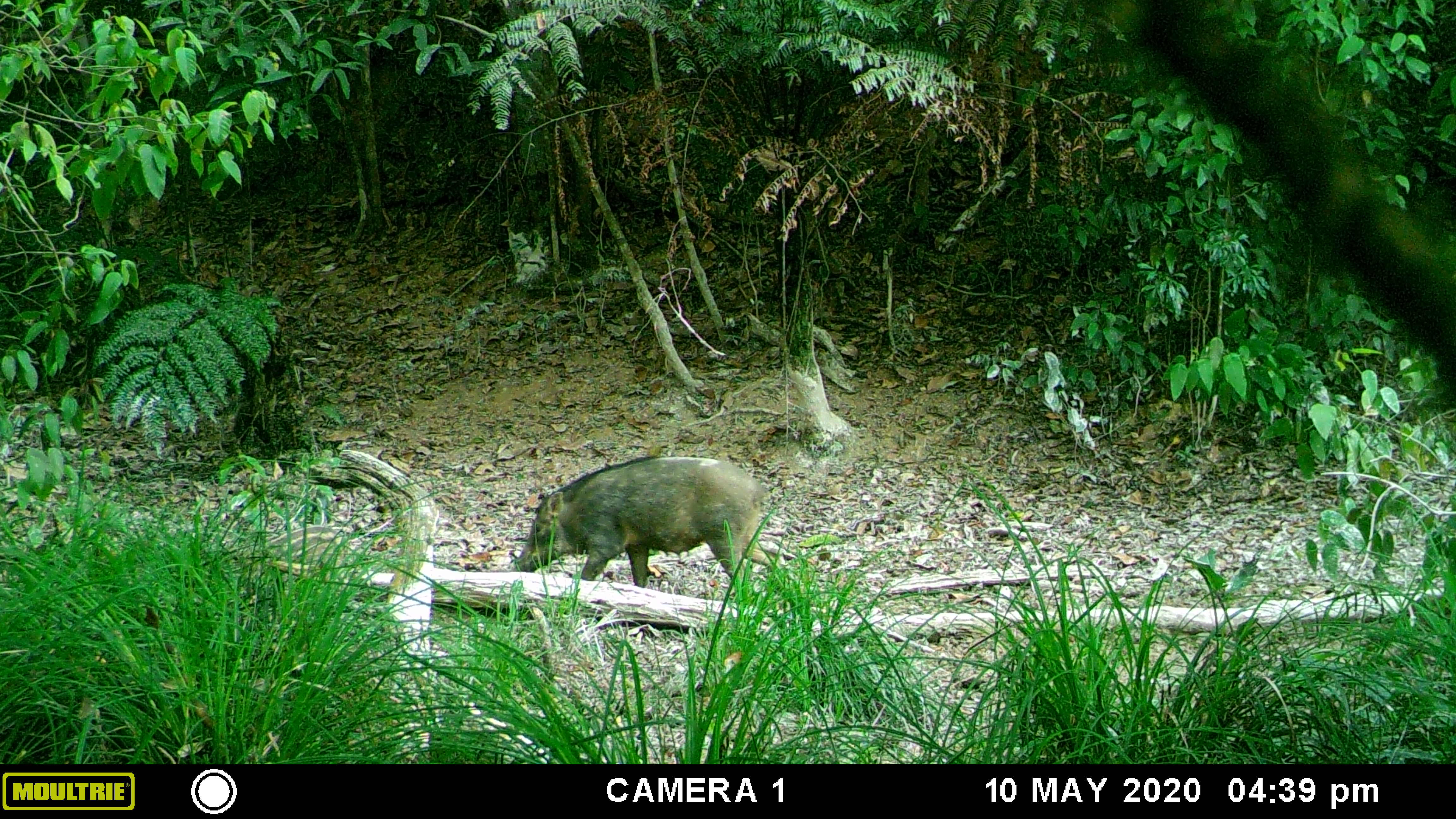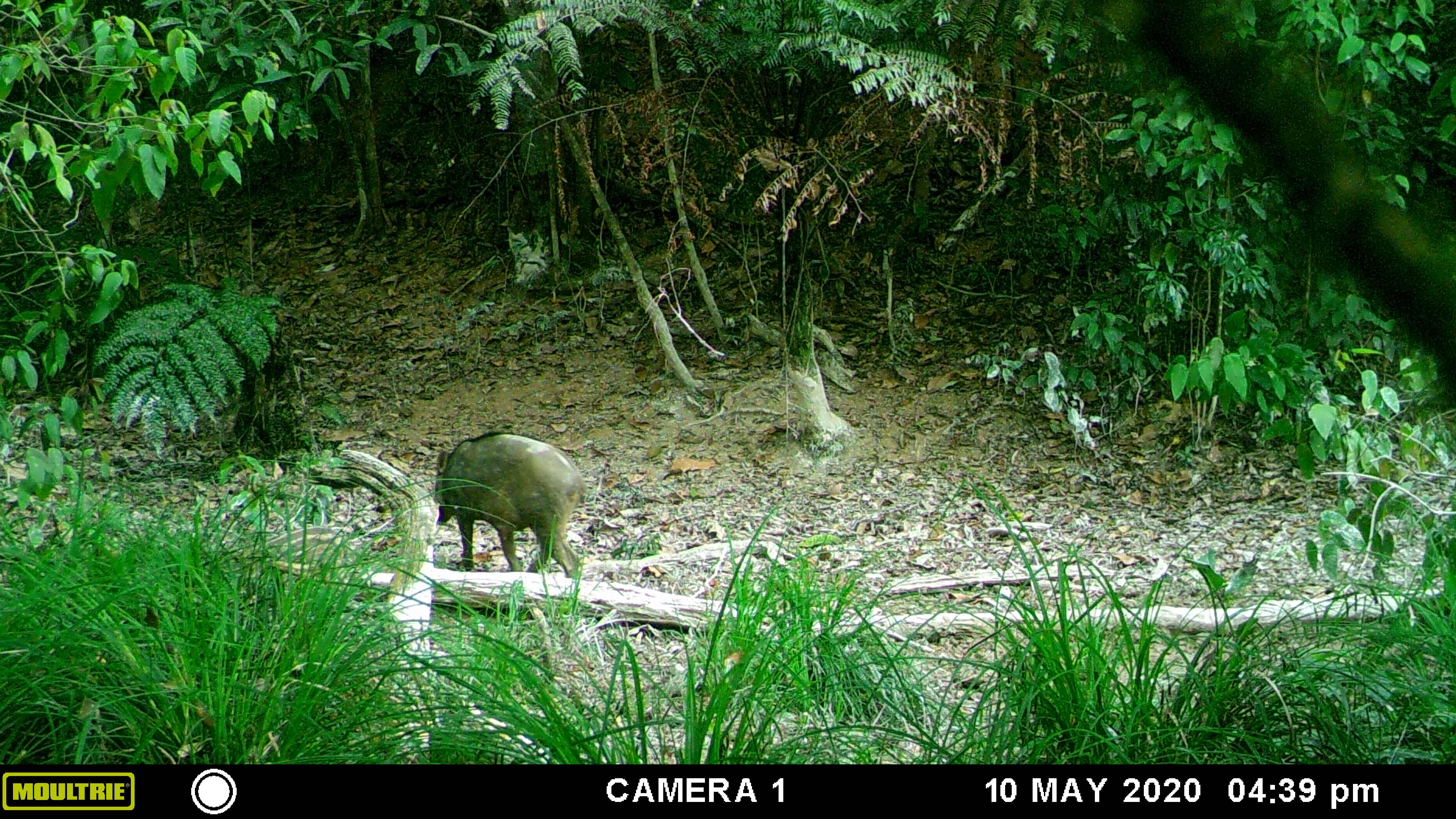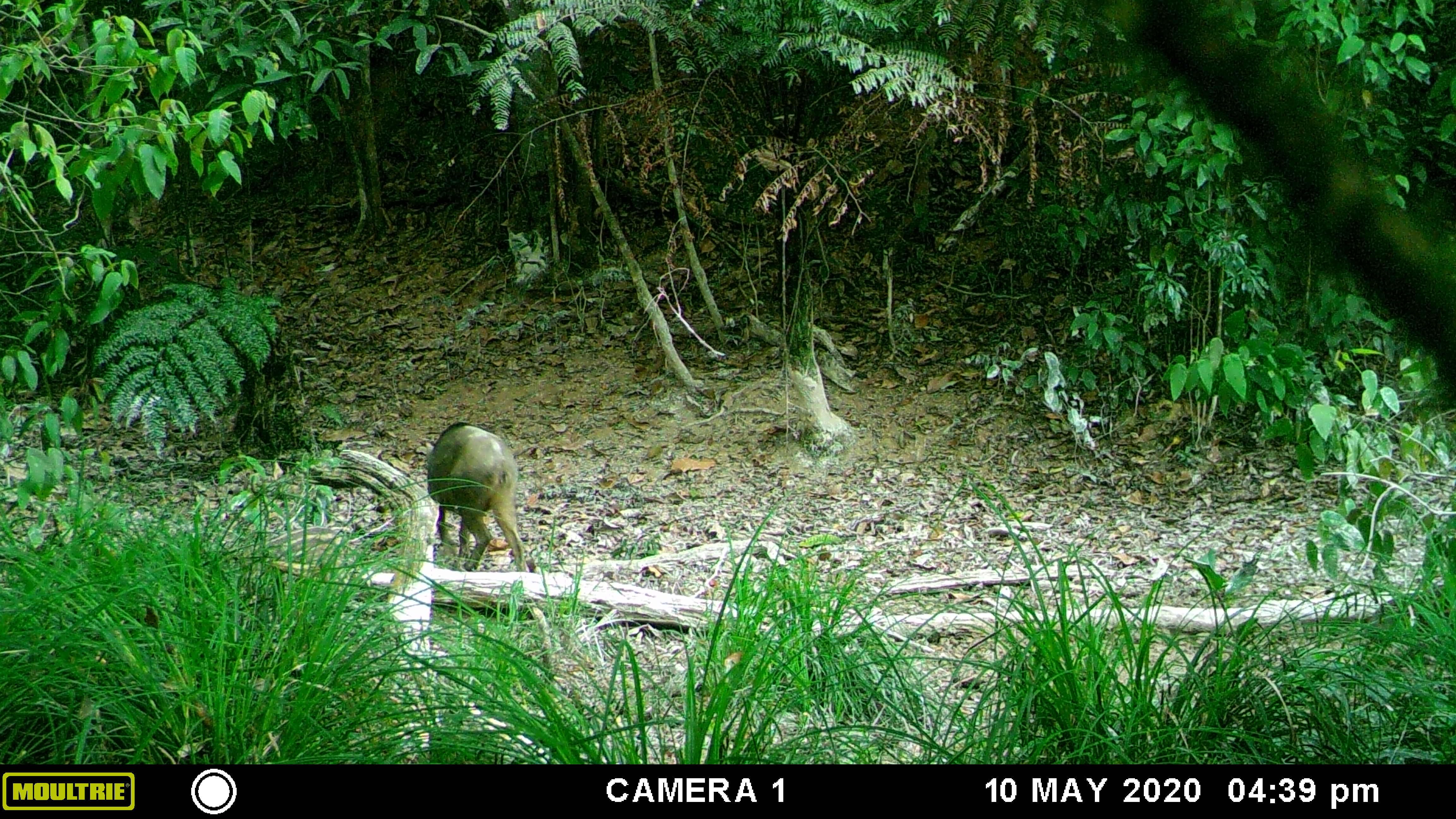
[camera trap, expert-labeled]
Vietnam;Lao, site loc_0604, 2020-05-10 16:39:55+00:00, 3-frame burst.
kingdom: Animalia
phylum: Chordata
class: Mammalia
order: Artiodactyla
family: Suidae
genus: Sus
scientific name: Sus scrofa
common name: eurasian wild pig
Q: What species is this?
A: Eurasian wild pig (Sus scrofa).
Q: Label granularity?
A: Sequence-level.